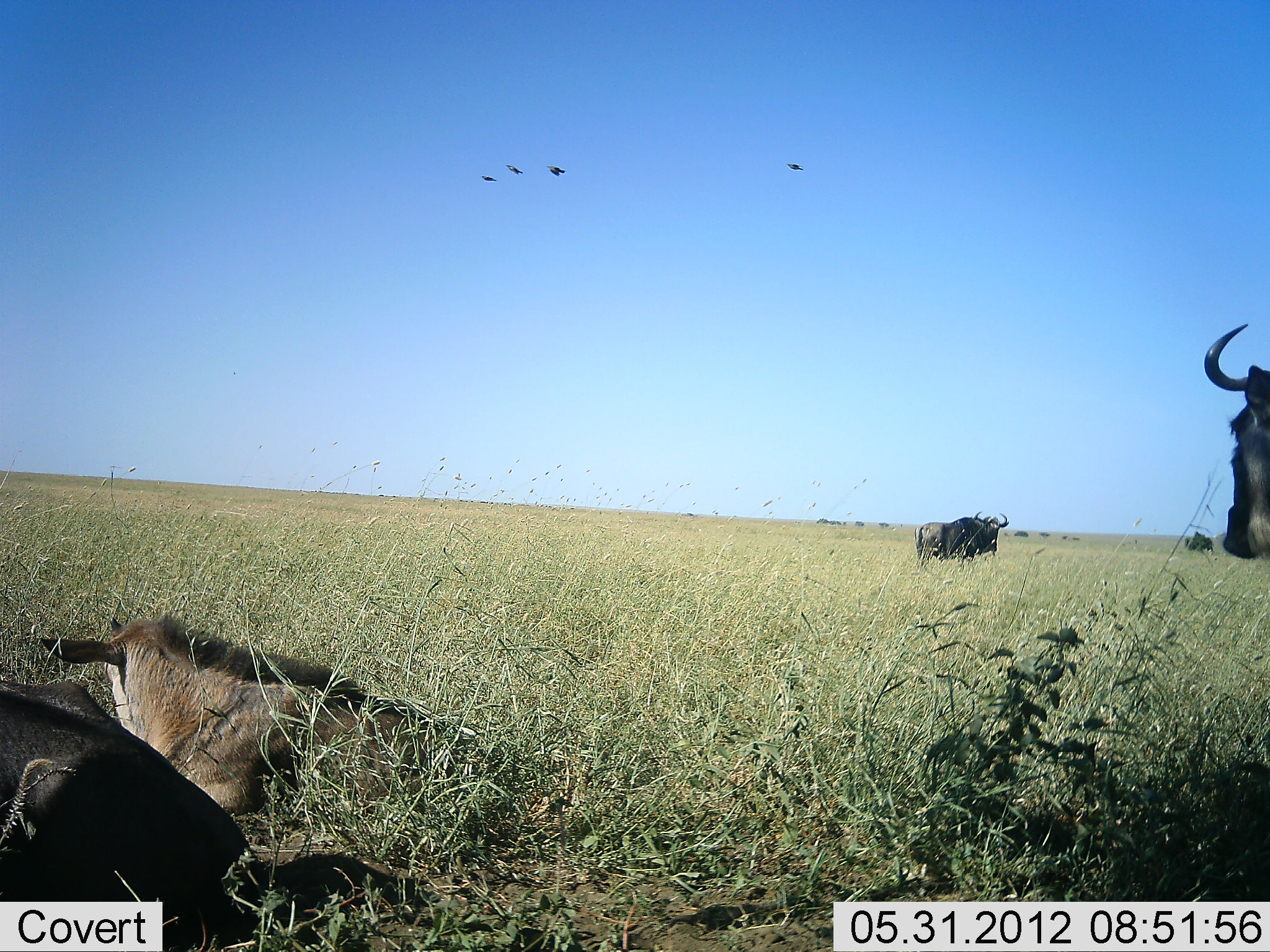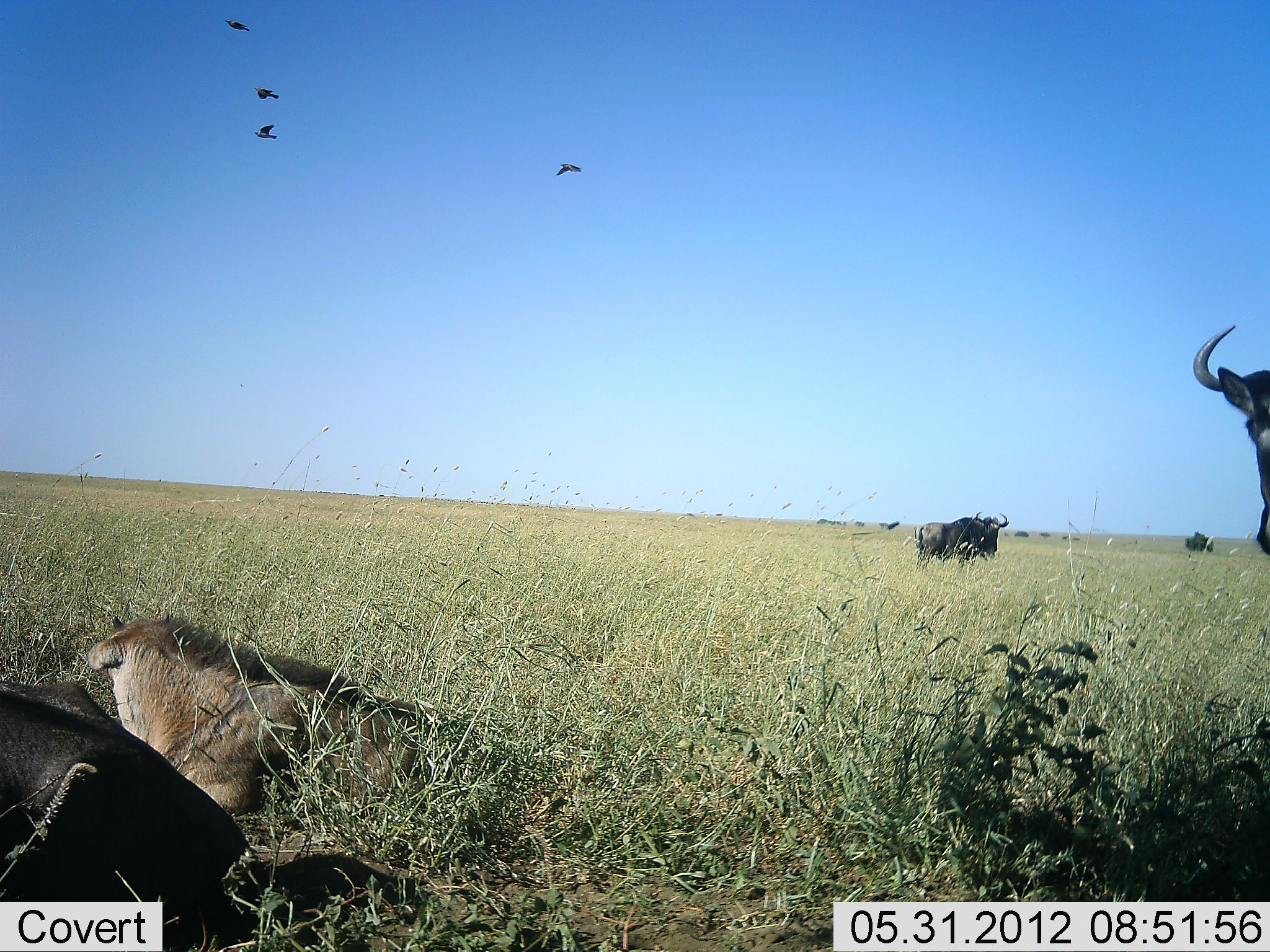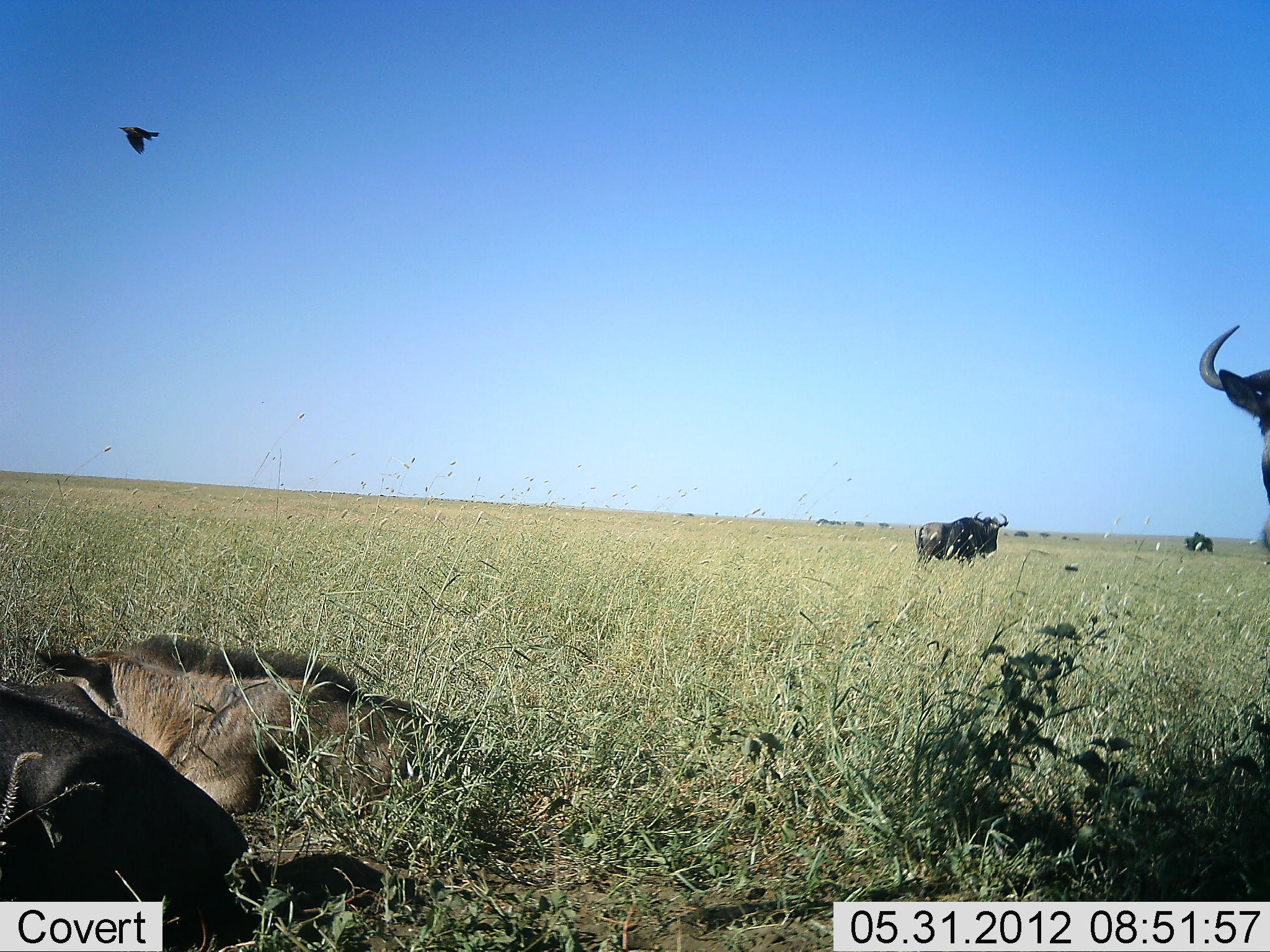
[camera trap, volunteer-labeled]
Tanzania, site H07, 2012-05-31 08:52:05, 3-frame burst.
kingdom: Animalia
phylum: Chordata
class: Aves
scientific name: Aves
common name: bird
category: otherbird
Otherbird (bird) (Aves), count 4. Behavior (volunteer vote fractions): standing 0%, resting 0%, moving 100%, interacting 0%. Young present (vote fraction): 0%. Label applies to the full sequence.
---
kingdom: Animalia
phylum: Chordata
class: Mammalia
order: Artiodactyla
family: Bovidae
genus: Connochaetes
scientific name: Connochaetes taurinus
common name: blue wildebeest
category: wildebeest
Wildebeest (blue wildebeest) (Connochaetes taurinus), count 5. Behavior (volunteer vote fractions): standing 83%, resting 89%, moving 6%, interacting 6%. Young present (vote fraction): 44%. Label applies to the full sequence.